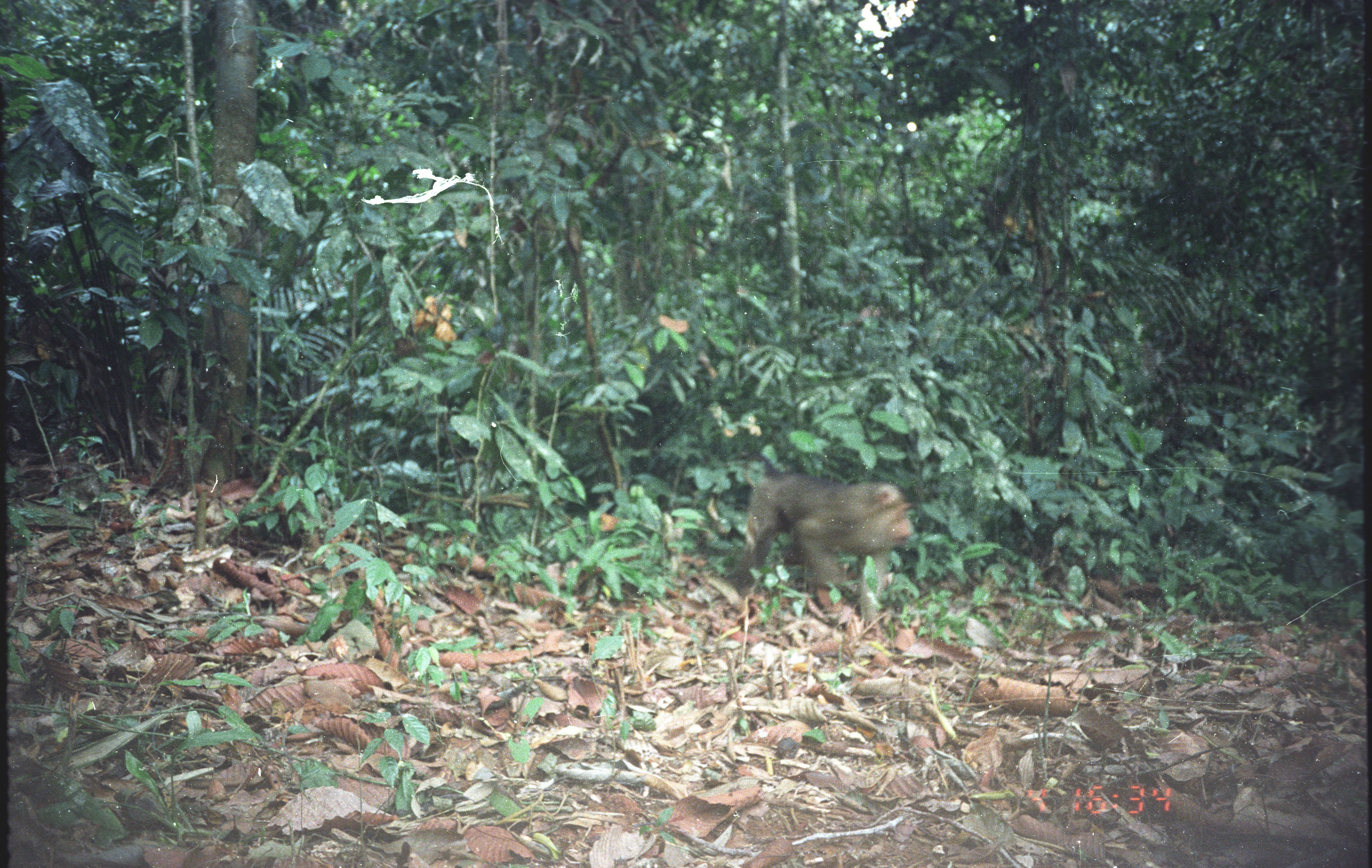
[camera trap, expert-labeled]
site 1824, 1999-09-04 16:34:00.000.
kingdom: Animalia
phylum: Chordata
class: Mammalia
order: Primates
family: Cercopithecidae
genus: Macaca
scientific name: Macaca nemestrina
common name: southern pig-tailed macaque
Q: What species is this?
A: Macaca nemestrina (southern pig-tailed macaque).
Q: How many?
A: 1.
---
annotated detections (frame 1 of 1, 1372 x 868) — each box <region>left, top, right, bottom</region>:
macaca nemestrina: <region>723, 452, 914, 630</region>